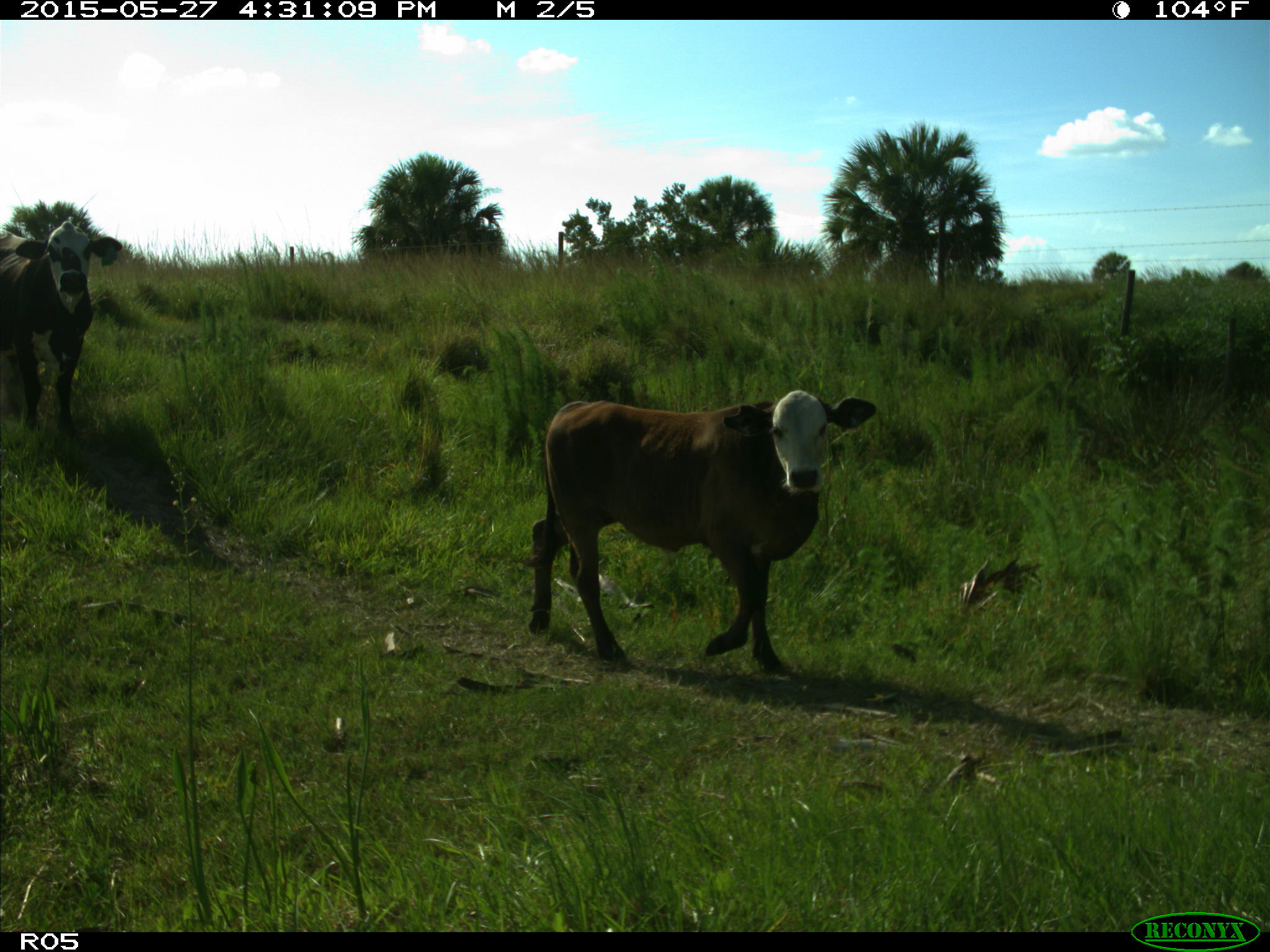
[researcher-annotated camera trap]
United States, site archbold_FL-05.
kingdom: Animalia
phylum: Chordata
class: Mammalia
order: Artiodactyla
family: Bovidae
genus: Bos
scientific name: Bos taurus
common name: domestic cow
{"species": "Bos taurus (domestic cow)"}